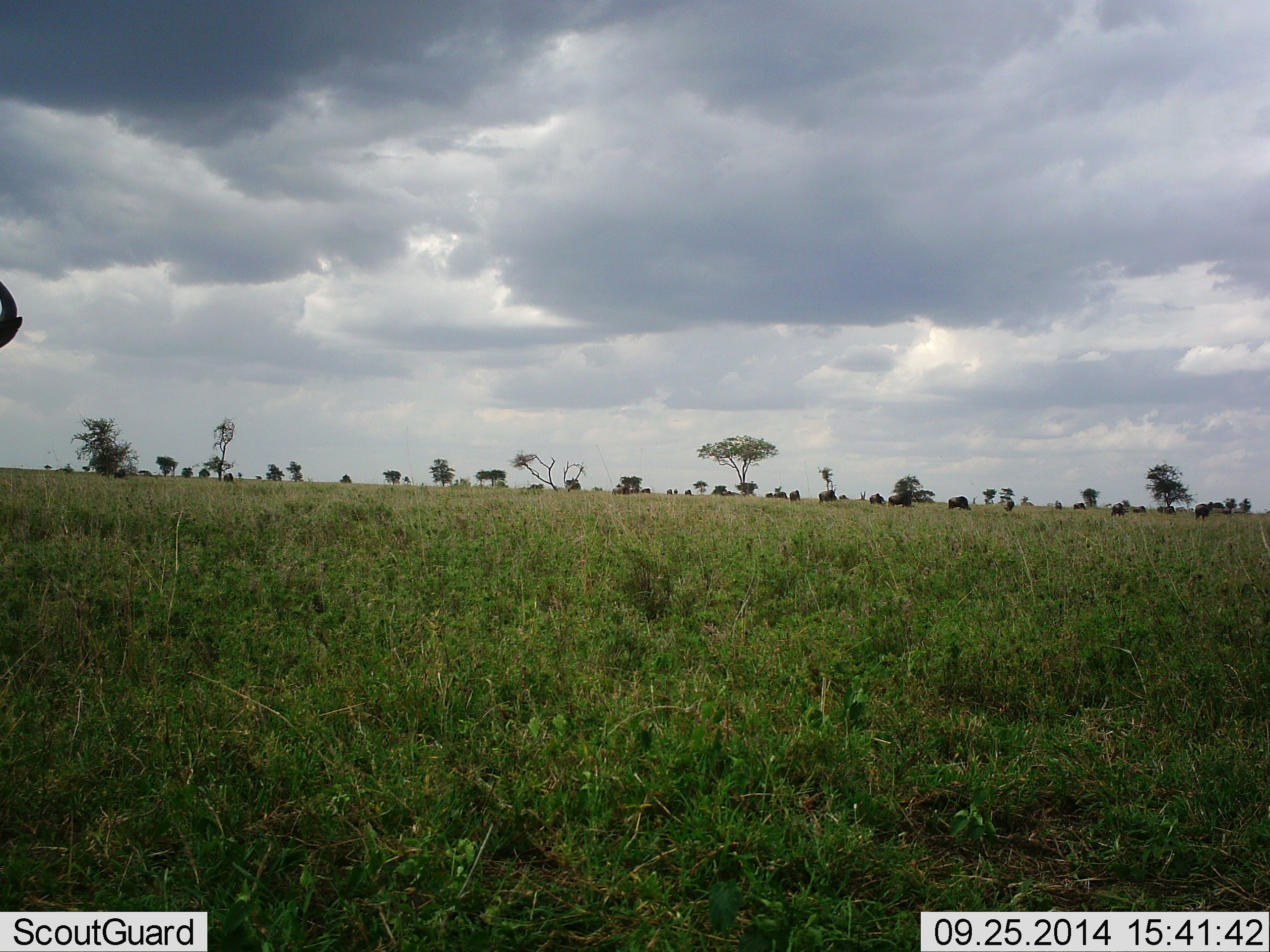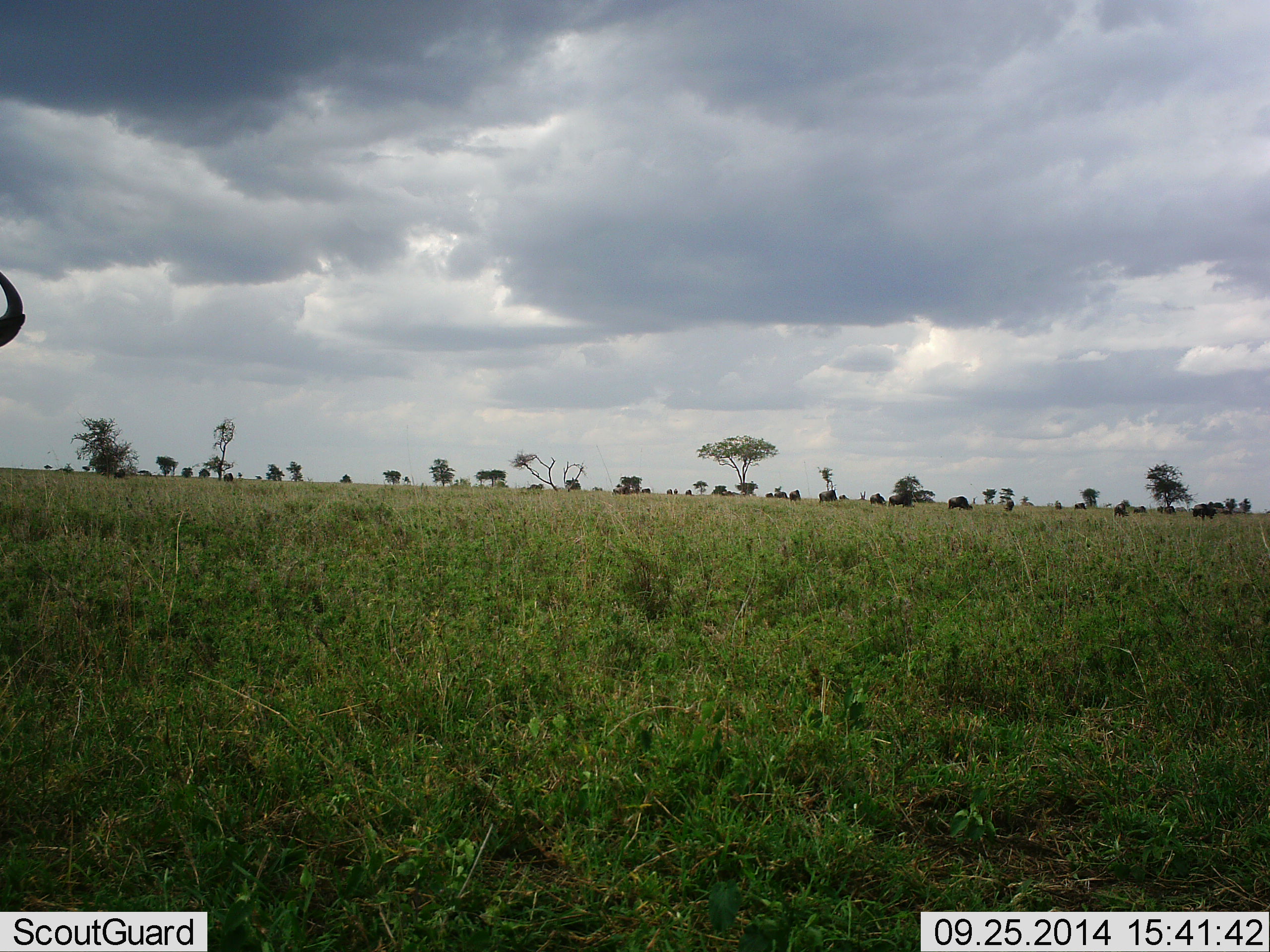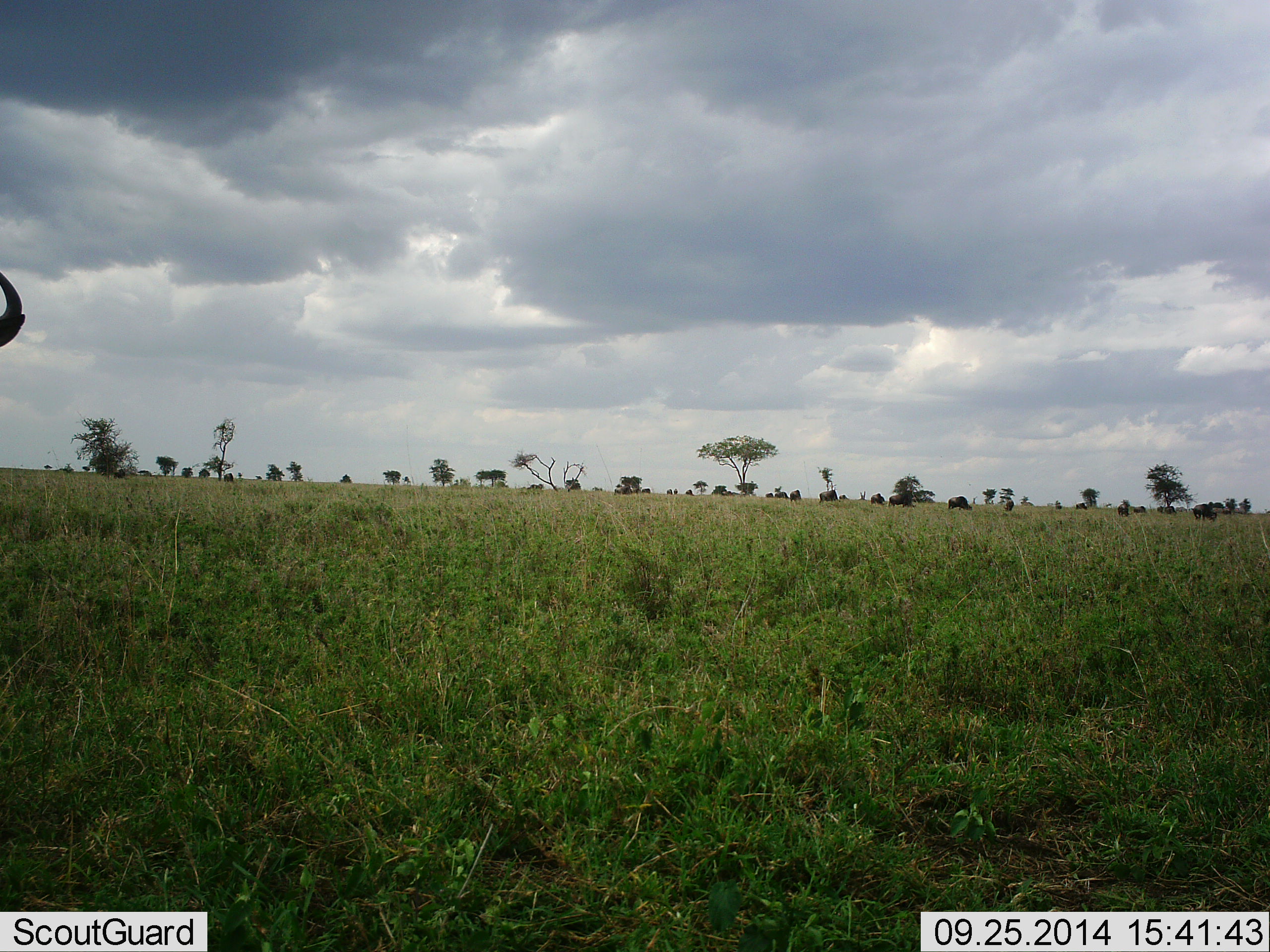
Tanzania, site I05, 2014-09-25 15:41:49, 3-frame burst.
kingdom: Animalia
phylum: Chordata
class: Mammalia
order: Artiodactyla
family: Bovidae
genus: Connochaetes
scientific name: Connochaetes taurinus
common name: blue wildebeest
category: wildebeest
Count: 11-50.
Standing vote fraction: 70%.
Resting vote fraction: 0%.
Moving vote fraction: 10%.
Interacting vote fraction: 0%.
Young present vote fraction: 0%.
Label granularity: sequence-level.